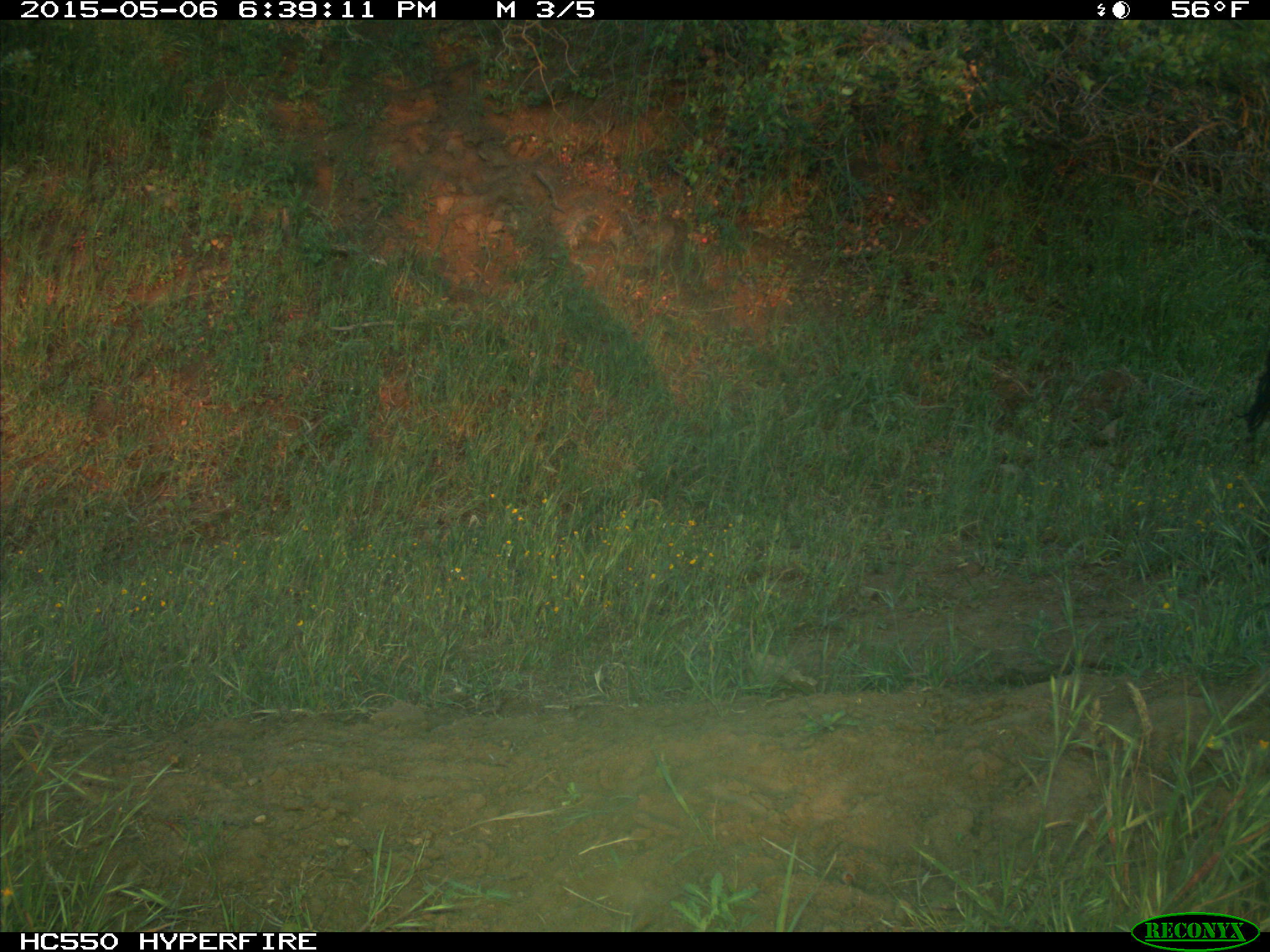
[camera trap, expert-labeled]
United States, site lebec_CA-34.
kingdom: Animalia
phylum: Chordata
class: Mammalia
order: Artiodactyla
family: Bovidae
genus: Bos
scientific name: Bos taurus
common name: domestic cow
Bos taurus (domestic cow).